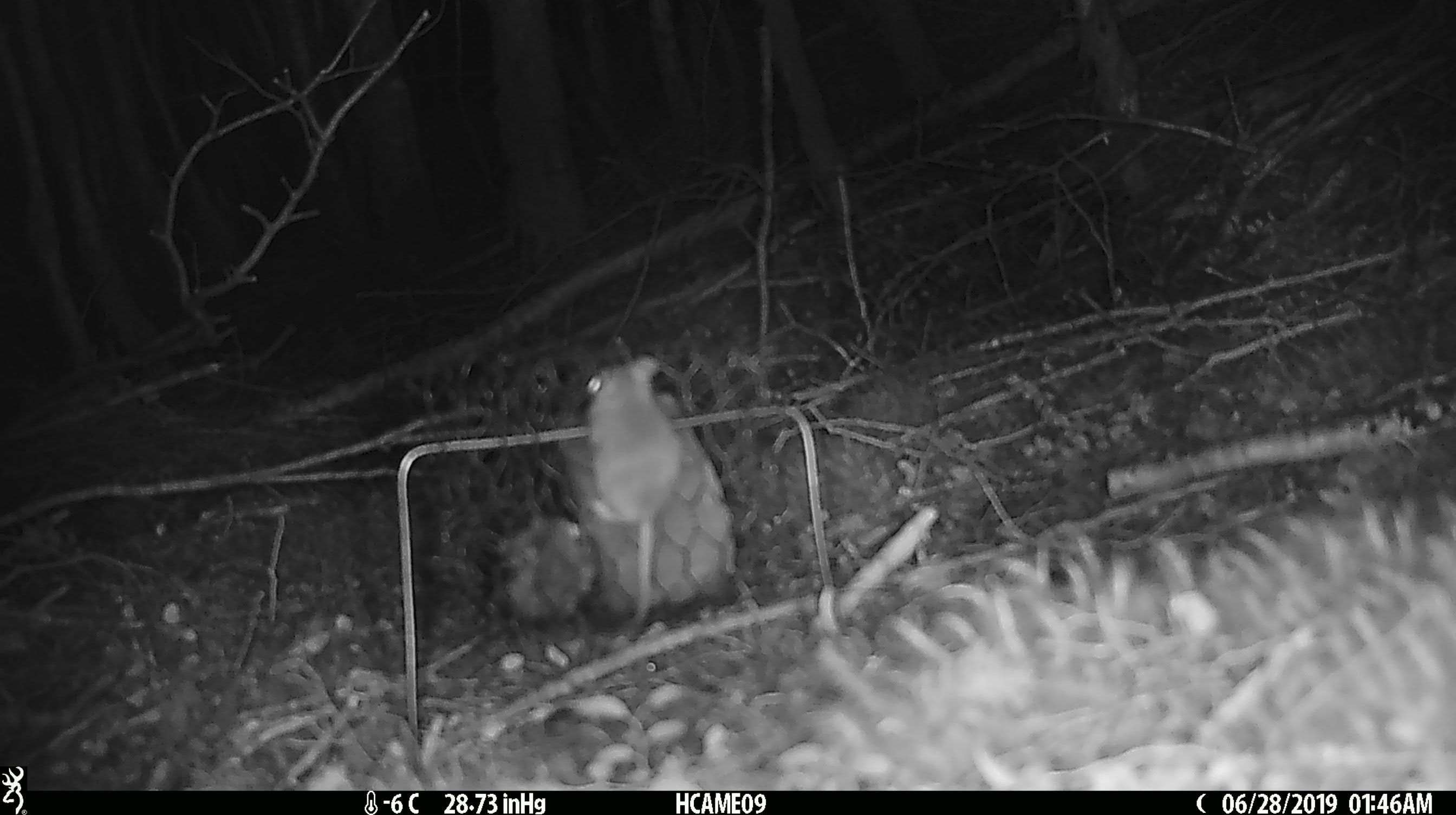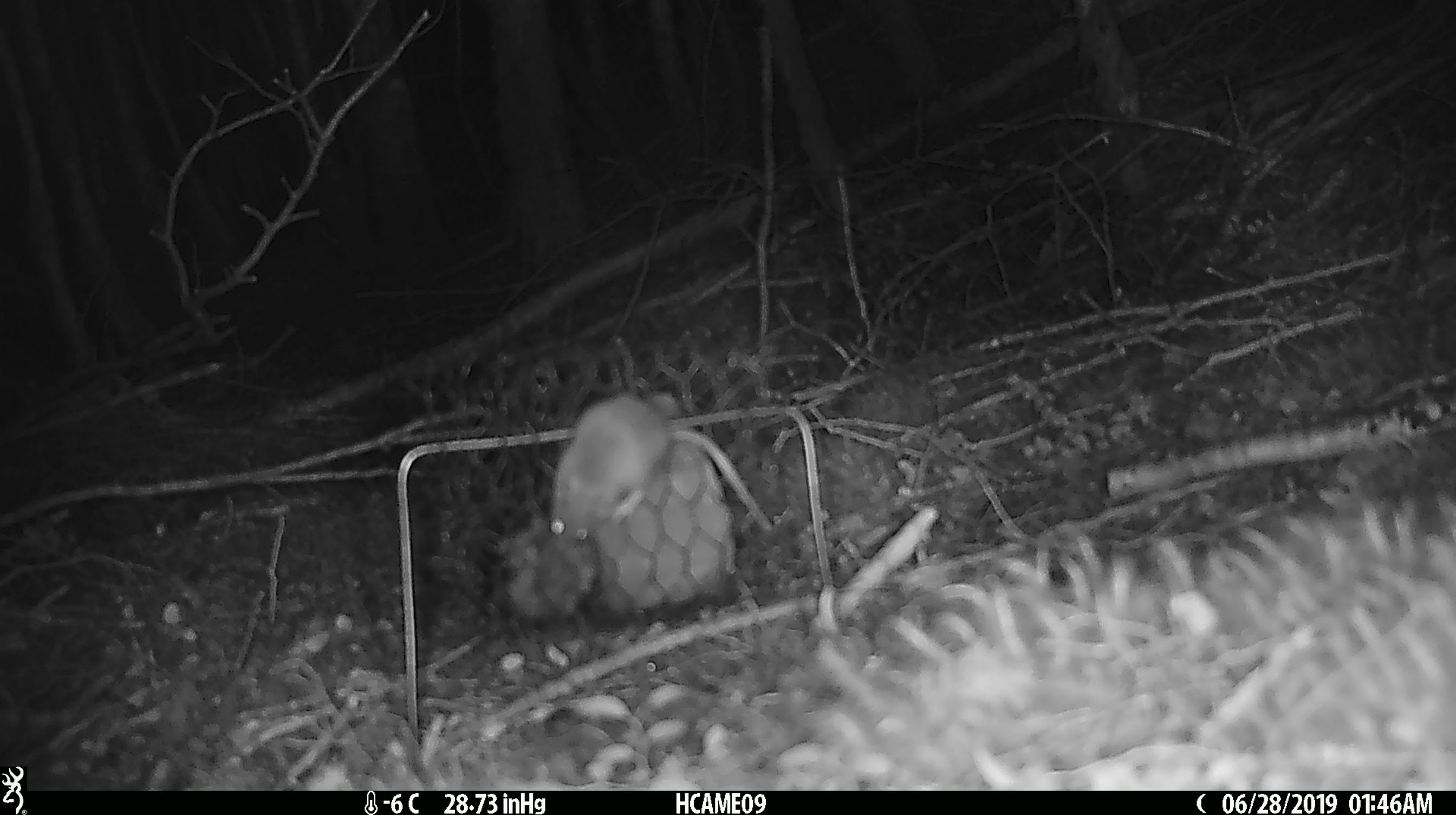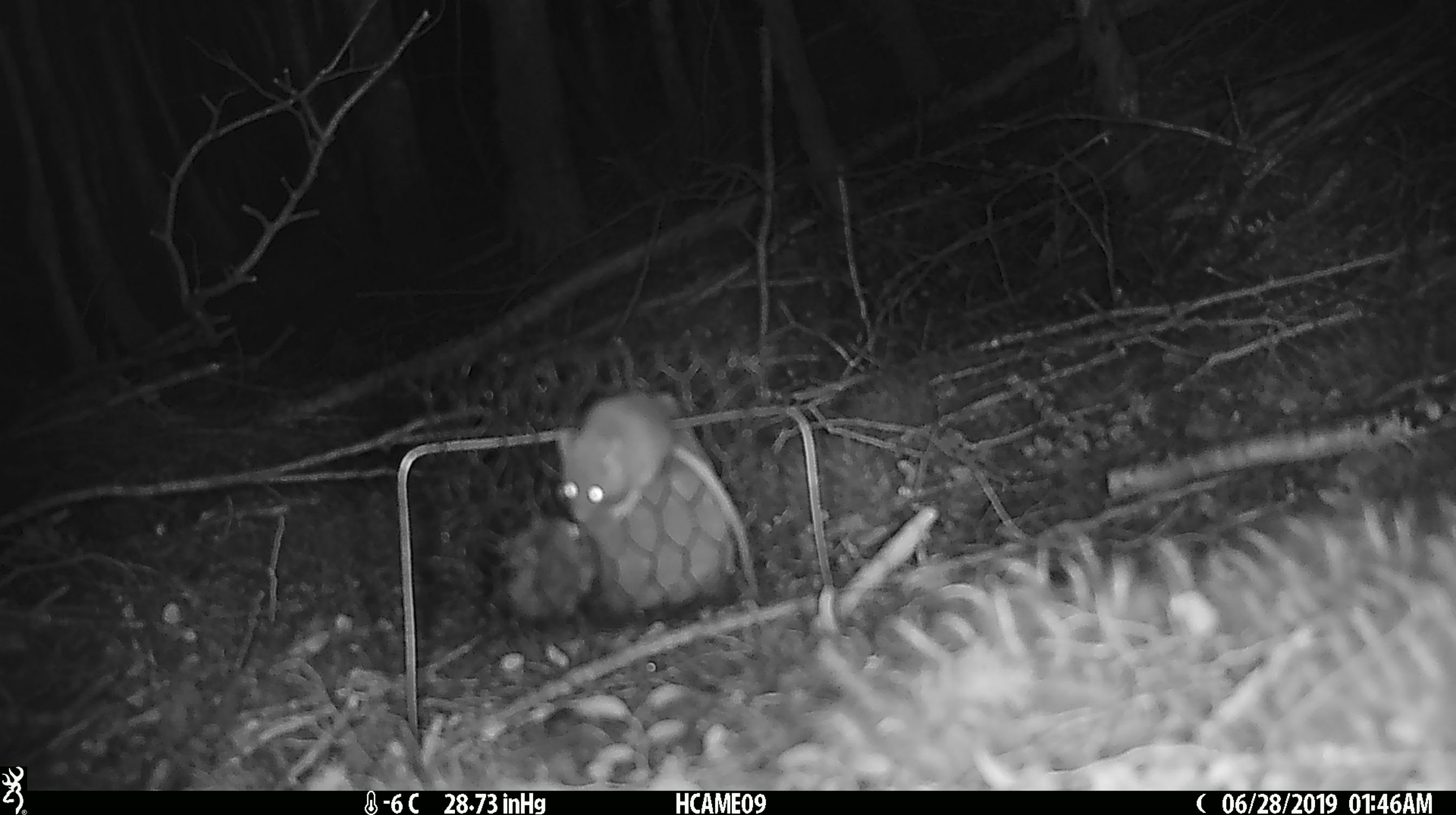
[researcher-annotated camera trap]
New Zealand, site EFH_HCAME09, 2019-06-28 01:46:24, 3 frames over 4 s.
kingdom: Animalia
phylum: Chordata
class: Mammalia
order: Rodentia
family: Muridae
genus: Mus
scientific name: Mus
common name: mouse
Mouse (Mus).